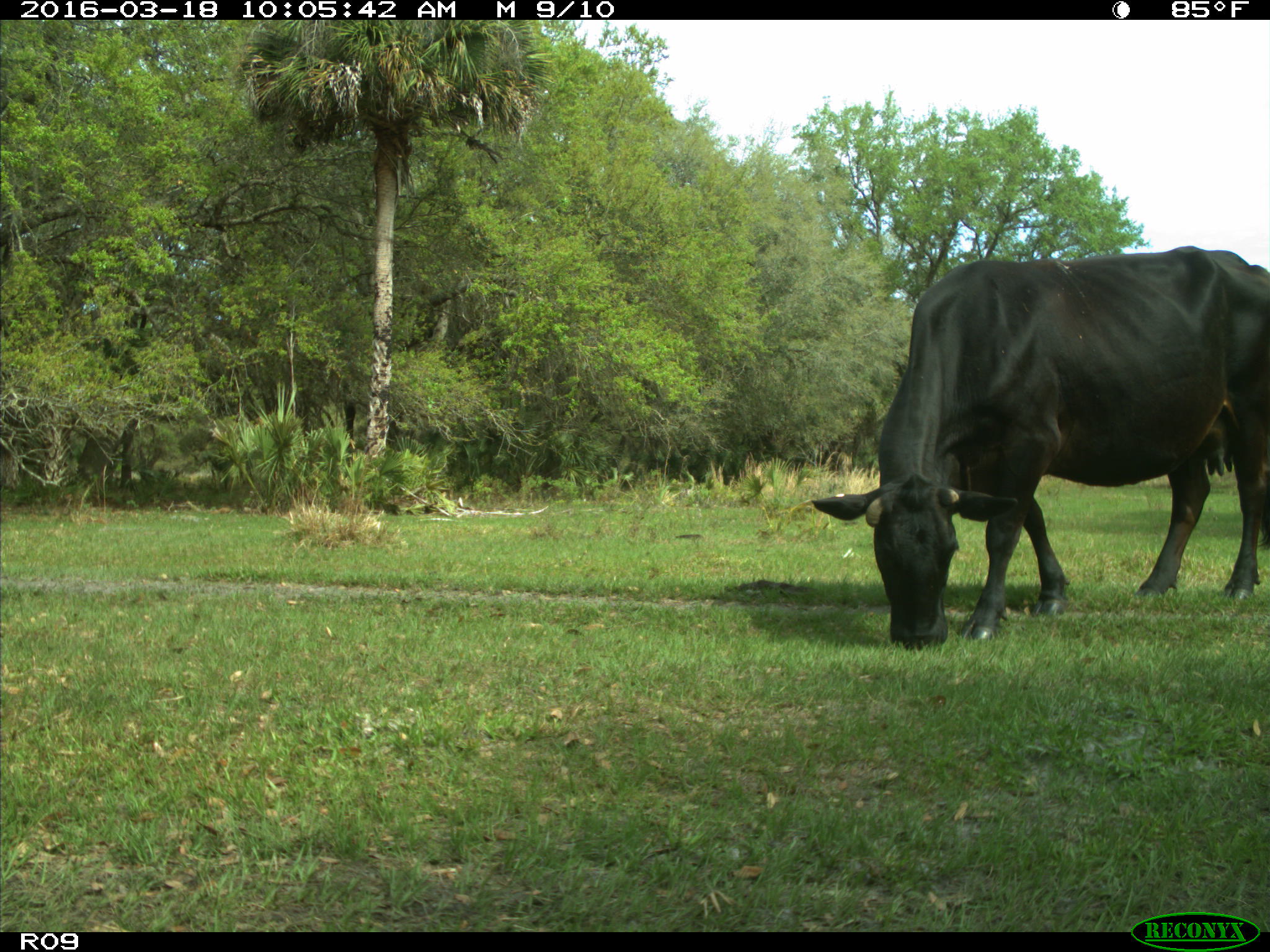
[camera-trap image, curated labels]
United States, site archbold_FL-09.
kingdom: Animalia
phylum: Chordata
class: Mammalia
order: Artiodactyla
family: Bovidae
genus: Bos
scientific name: Bos taurus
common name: domestic cow